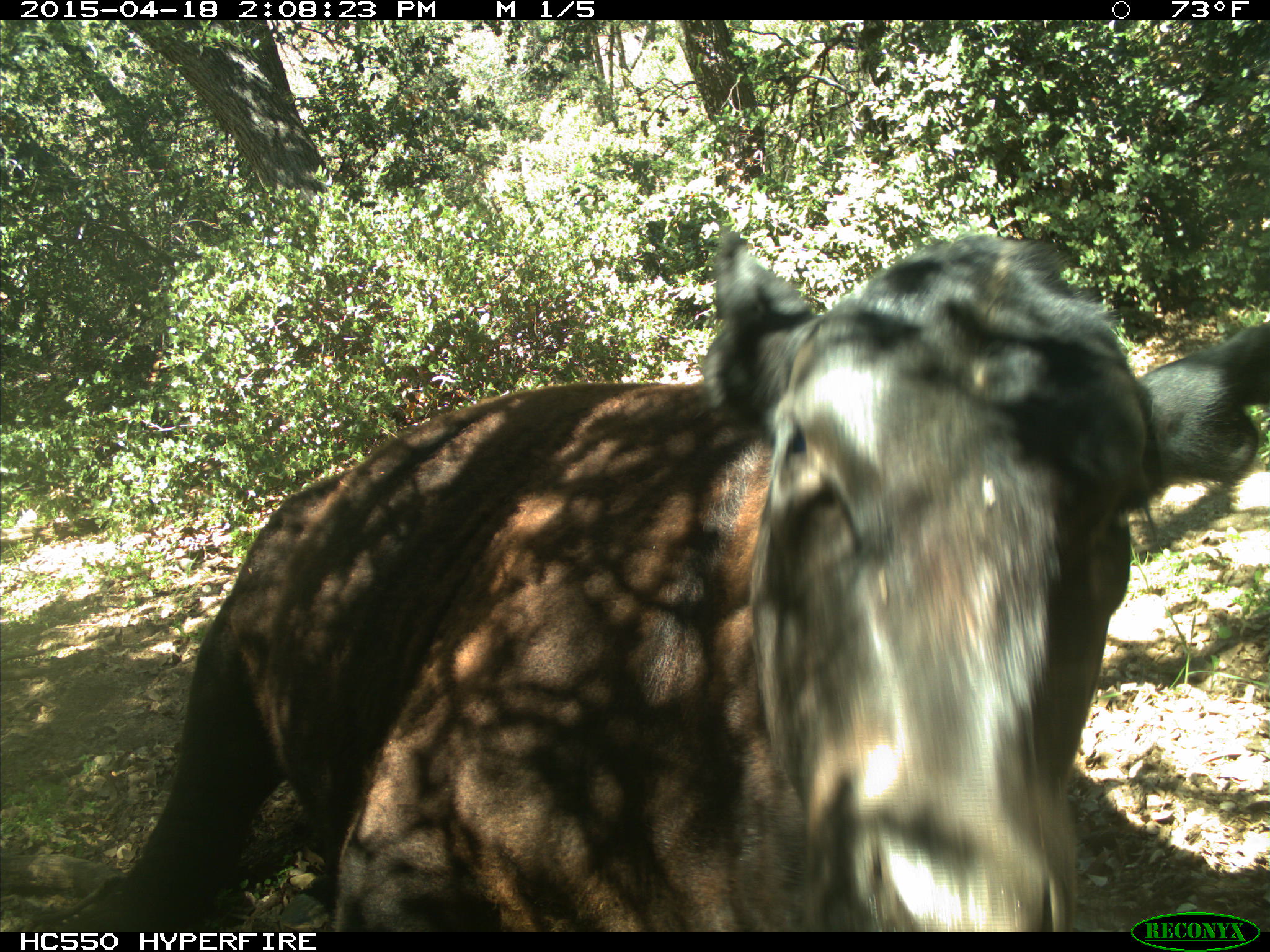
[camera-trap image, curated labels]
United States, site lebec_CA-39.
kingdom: Animalia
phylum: Chordata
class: Mammalia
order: Artiodactyla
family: Bovidae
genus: Bos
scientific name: Bos taurus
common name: domestic cow